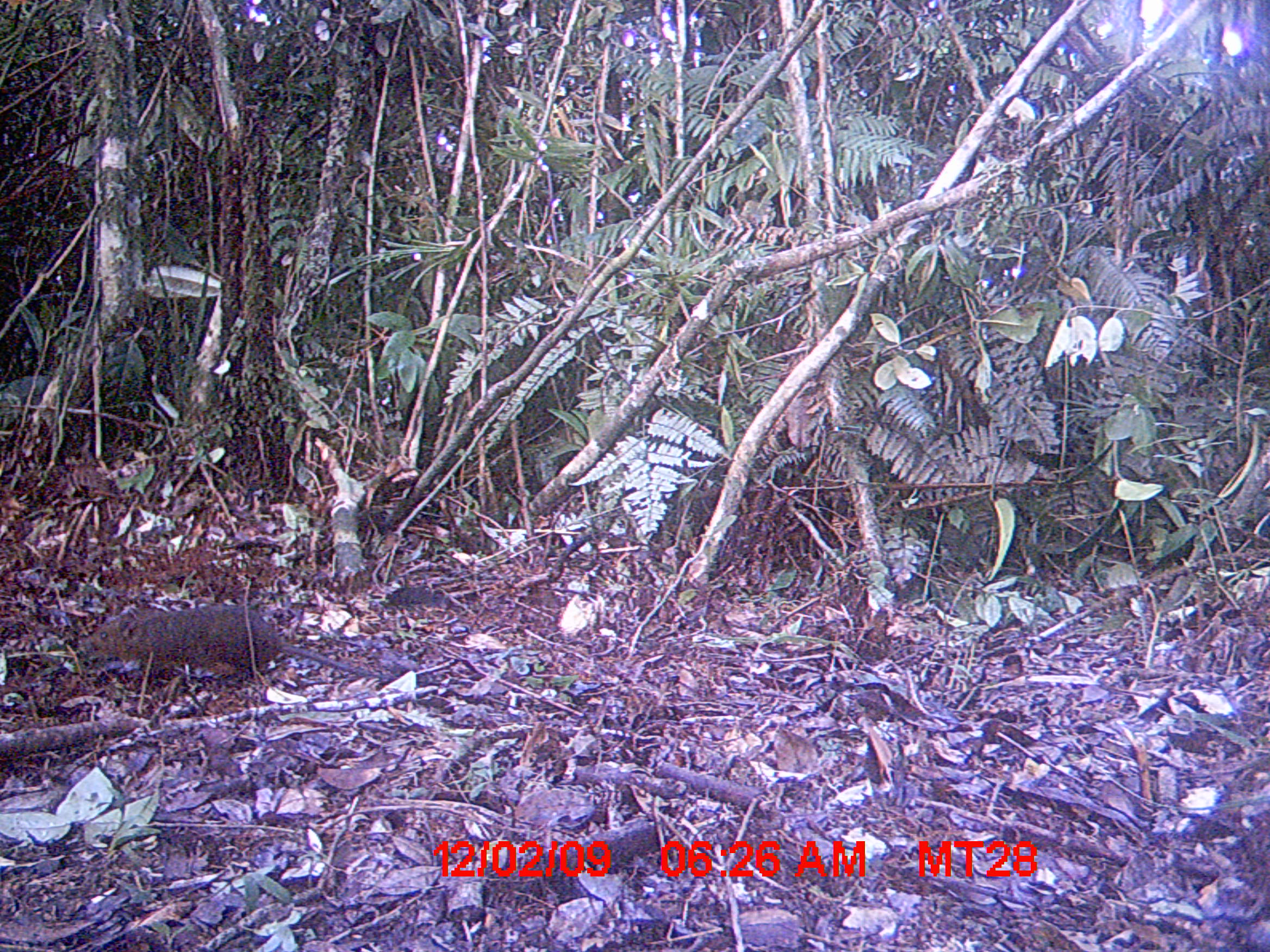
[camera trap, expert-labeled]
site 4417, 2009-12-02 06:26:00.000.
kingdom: Animalia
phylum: Chordata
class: Mammalia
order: Rodentia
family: Nesomyidae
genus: Hypogeomys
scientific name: Hypogeomys antimena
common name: malagasy giant rat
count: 1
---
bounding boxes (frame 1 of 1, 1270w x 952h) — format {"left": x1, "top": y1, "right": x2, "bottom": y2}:
hypogeomys antimena: {"left": 83, "top": 605, "right": 399, "bottom": 680}